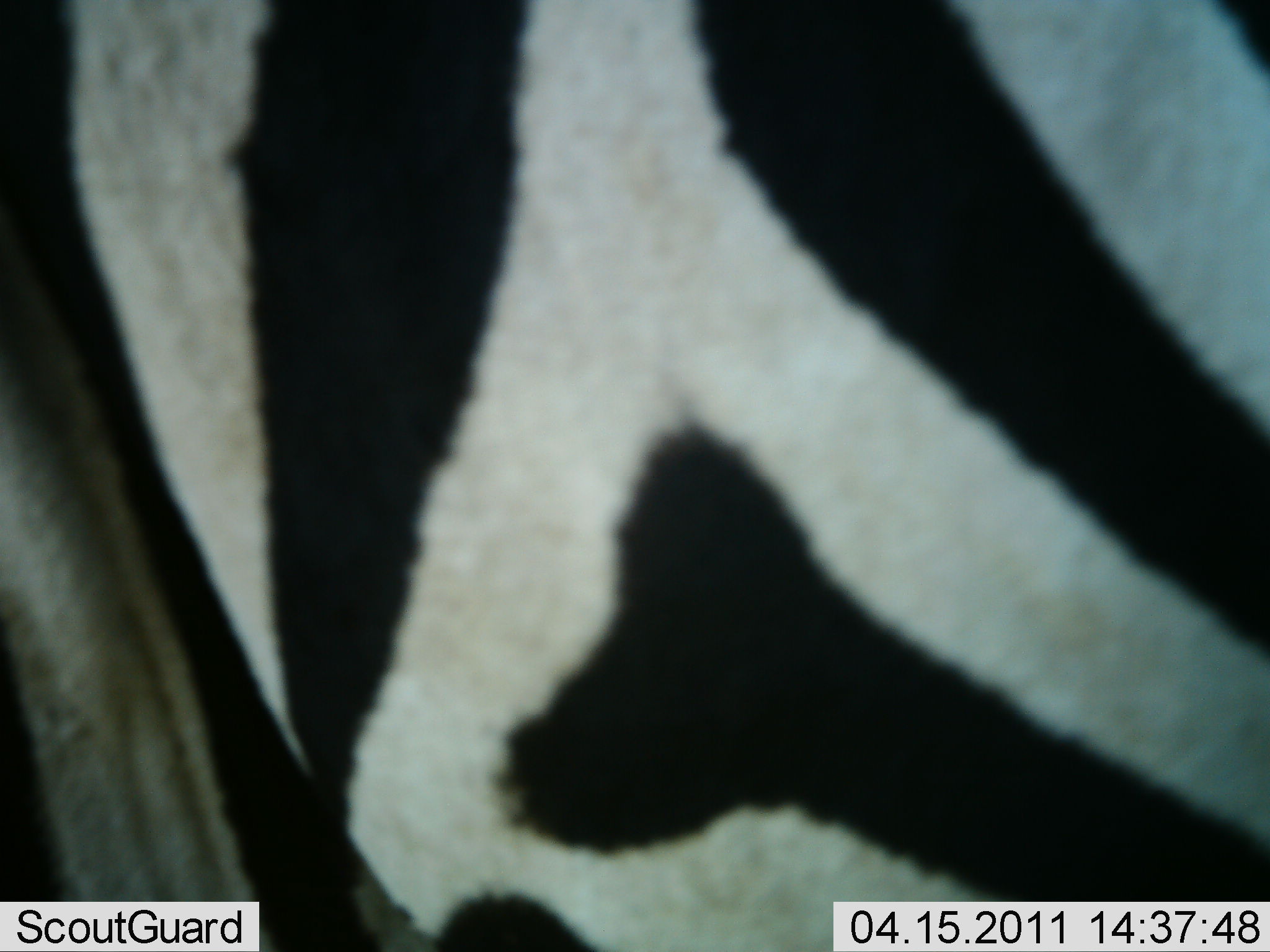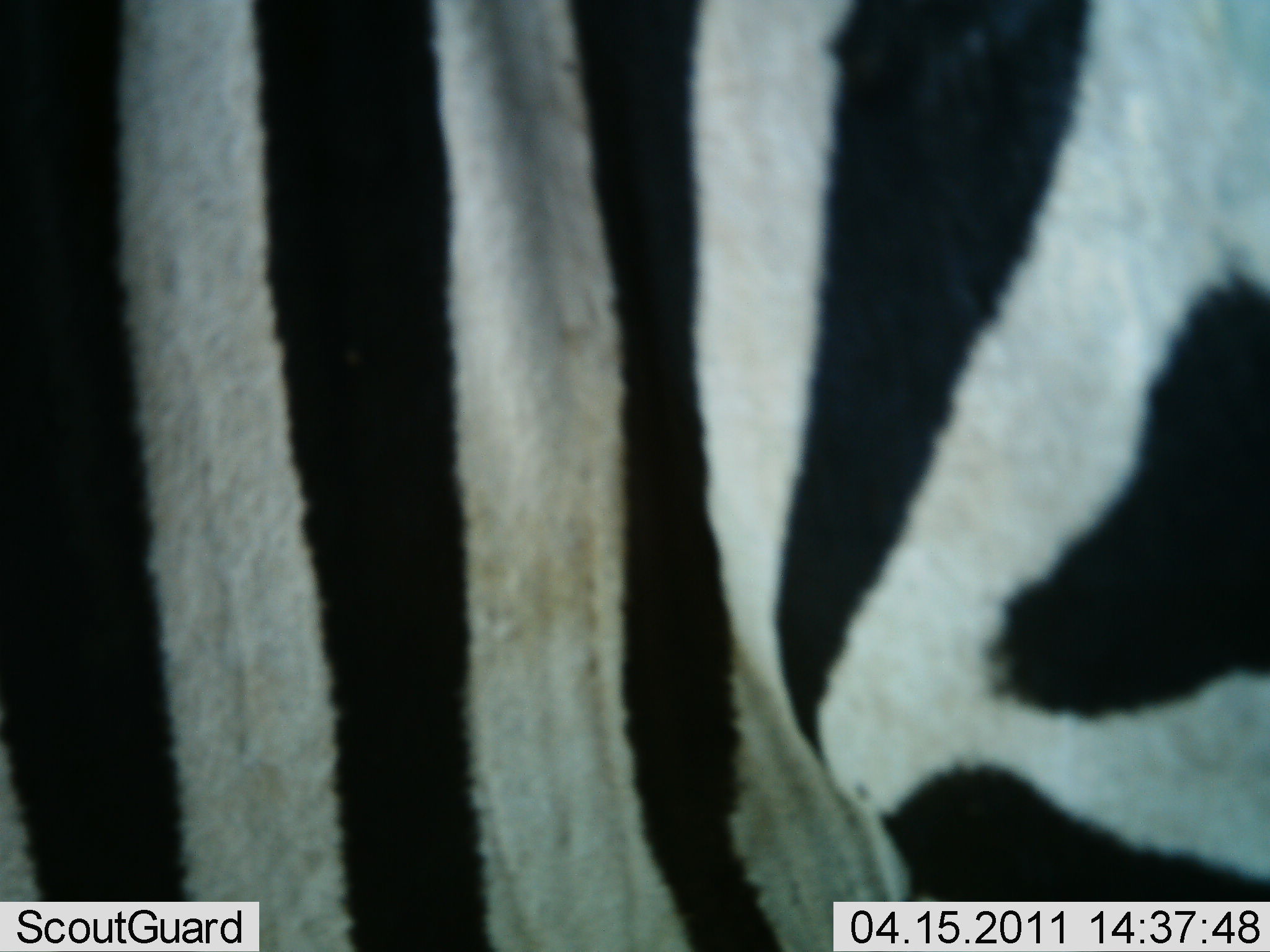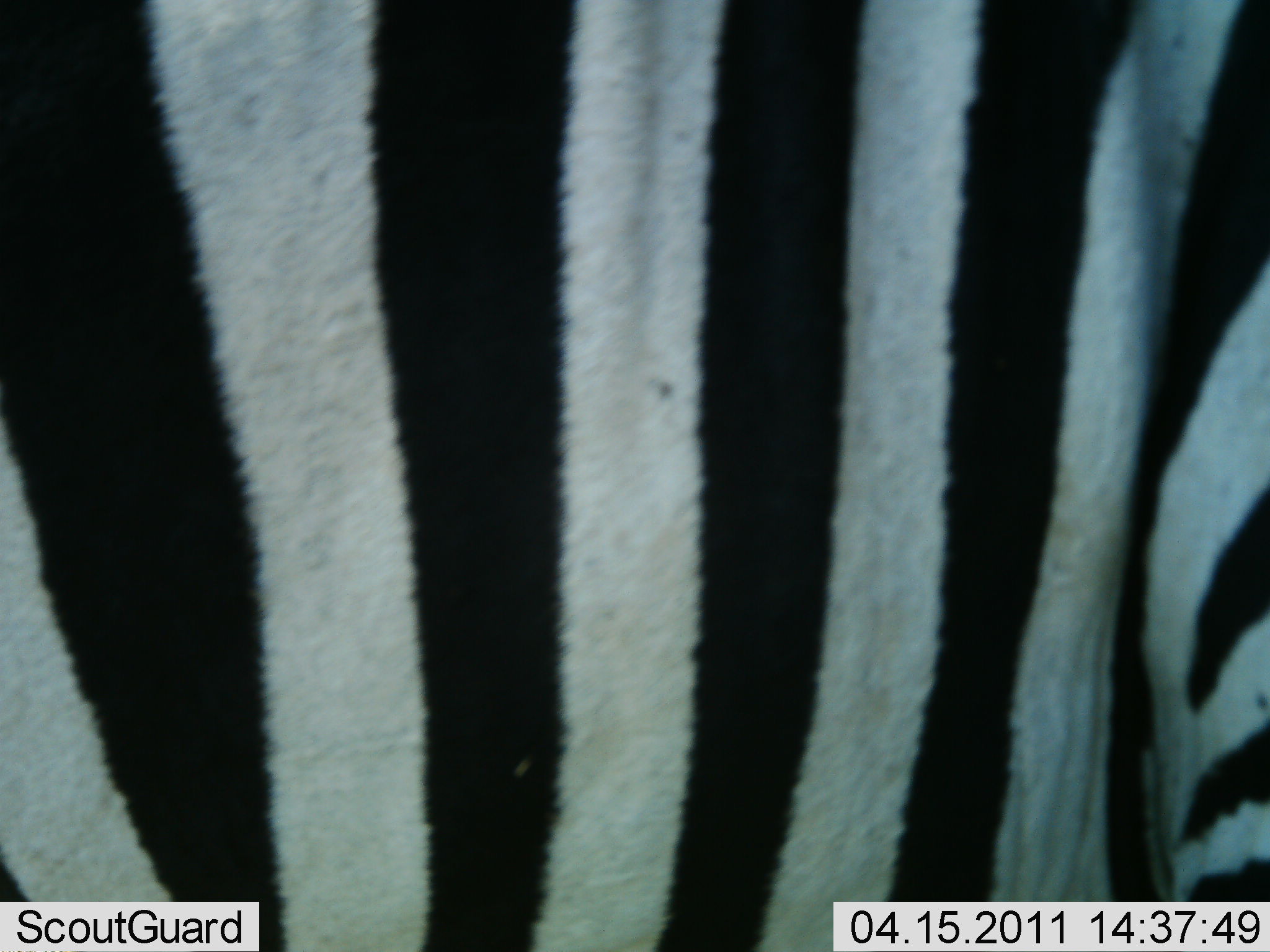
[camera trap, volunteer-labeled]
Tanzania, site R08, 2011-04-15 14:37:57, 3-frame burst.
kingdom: Animalia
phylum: Chordata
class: Mammalia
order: Perissodactyla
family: Equidae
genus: Equus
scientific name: Equus quagga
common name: plains zebra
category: zebra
Zebra (plains zebra) (Equus quagga), count 1. Behavior (volunteer vote fractions): standing 73%, resting 0%, moving 27%, interacting 0%. Young present (vote fraction): 0%. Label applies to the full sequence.